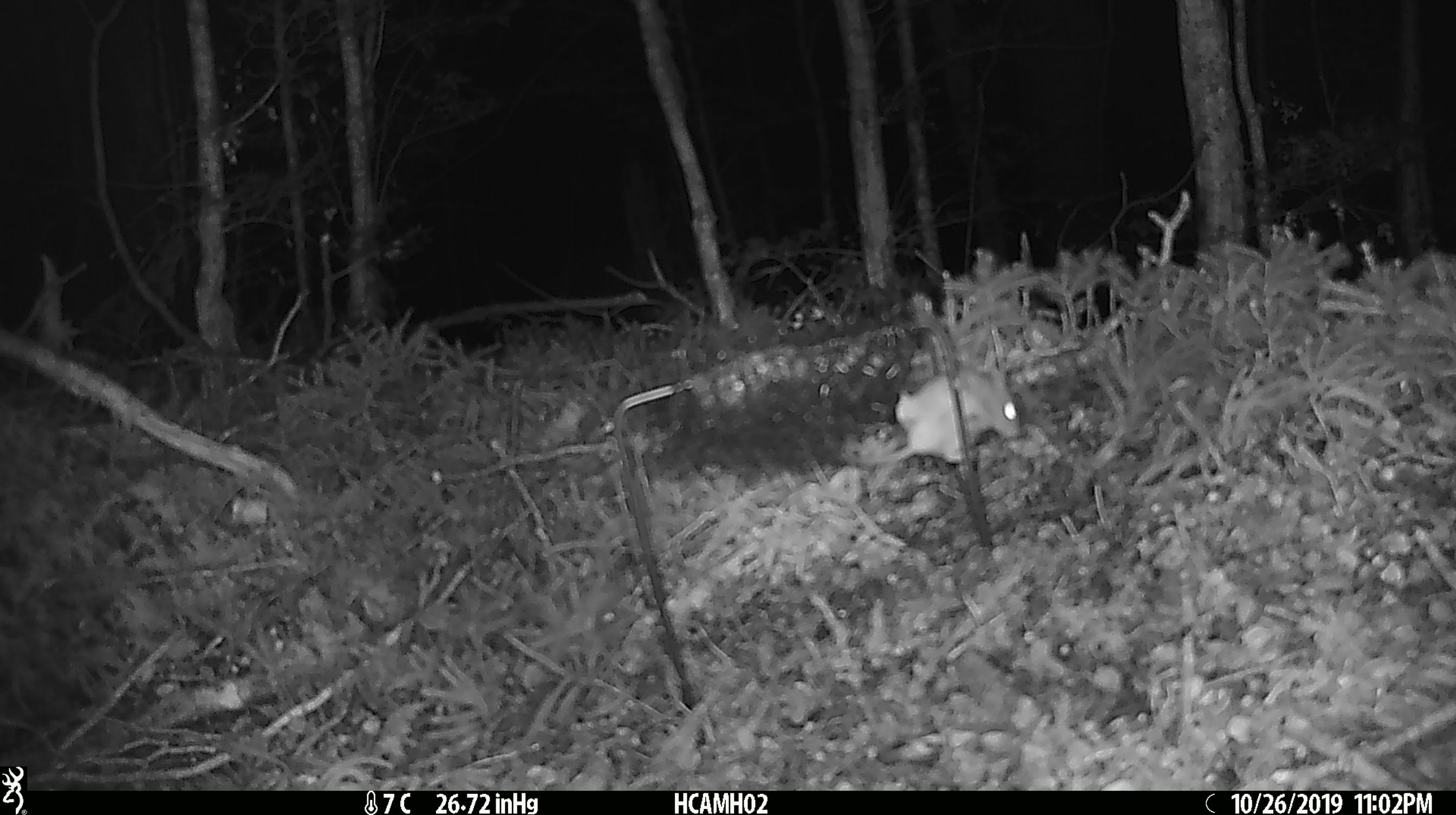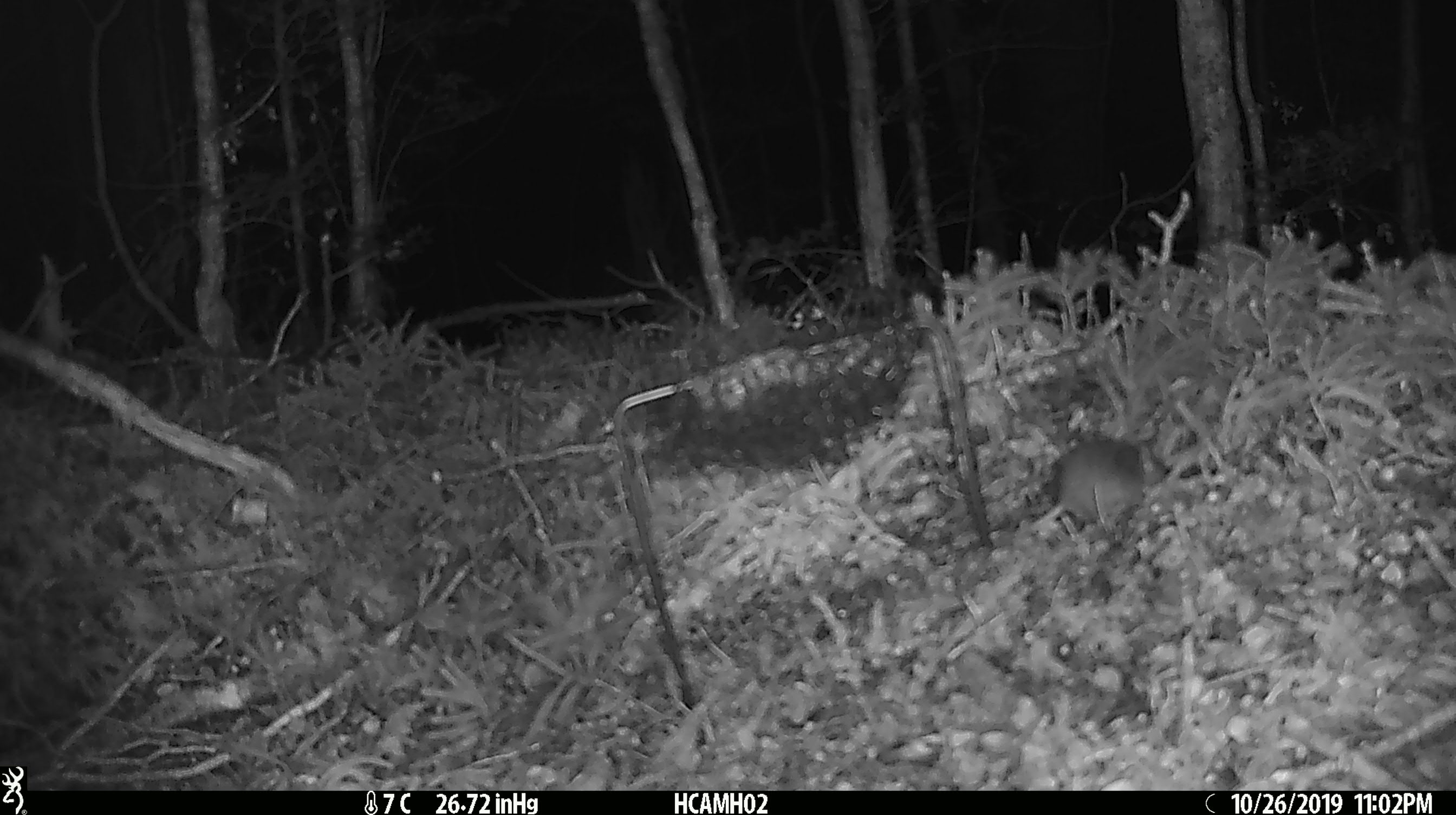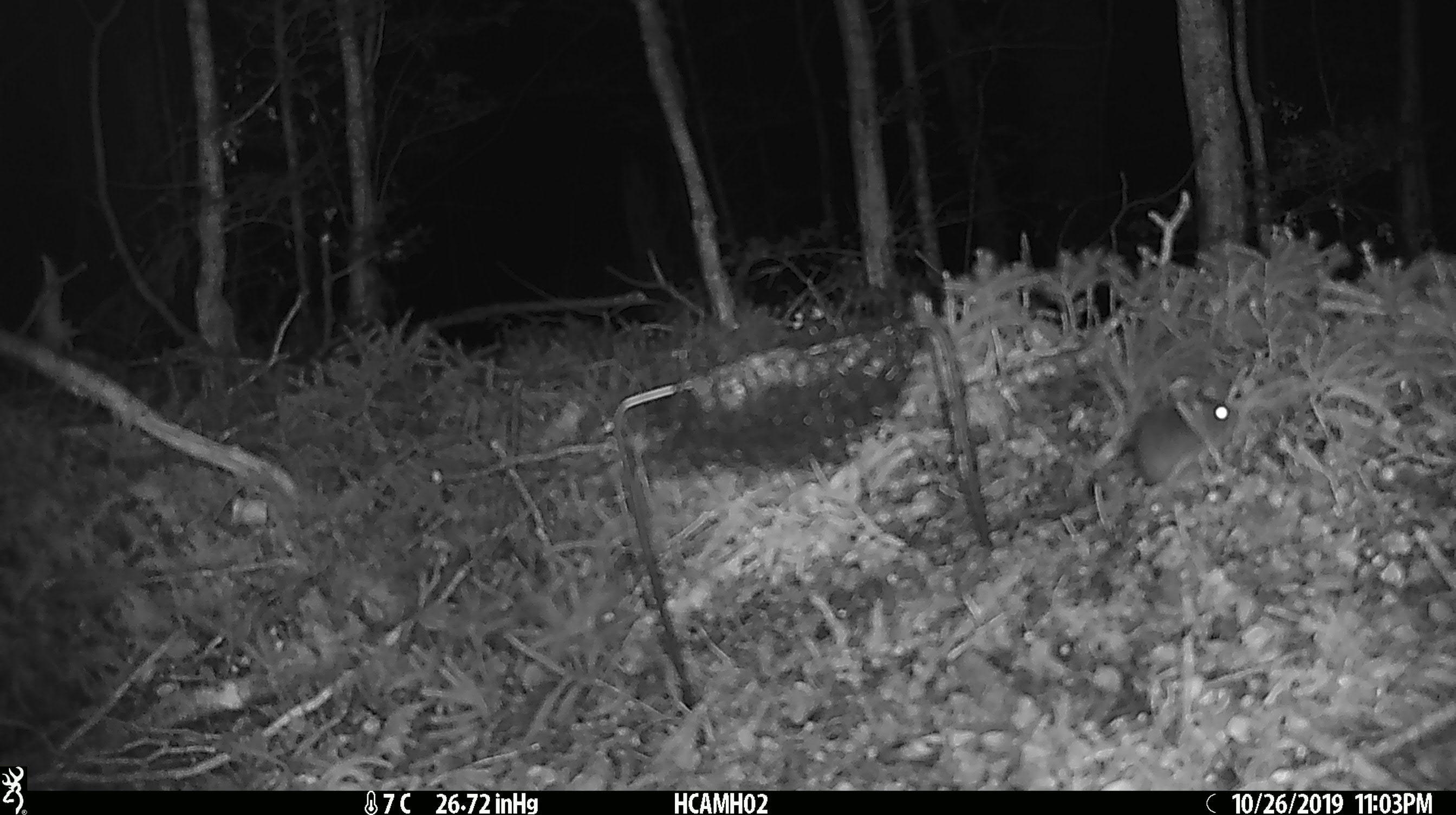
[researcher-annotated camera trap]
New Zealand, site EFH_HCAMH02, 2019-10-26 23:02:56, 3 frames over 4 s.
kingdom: Animalia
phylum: Chordata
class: Mammalia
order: Rodentia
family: Muridae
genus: Mus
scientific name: Mus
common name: mouse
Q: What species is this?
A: Mouse (Mus).